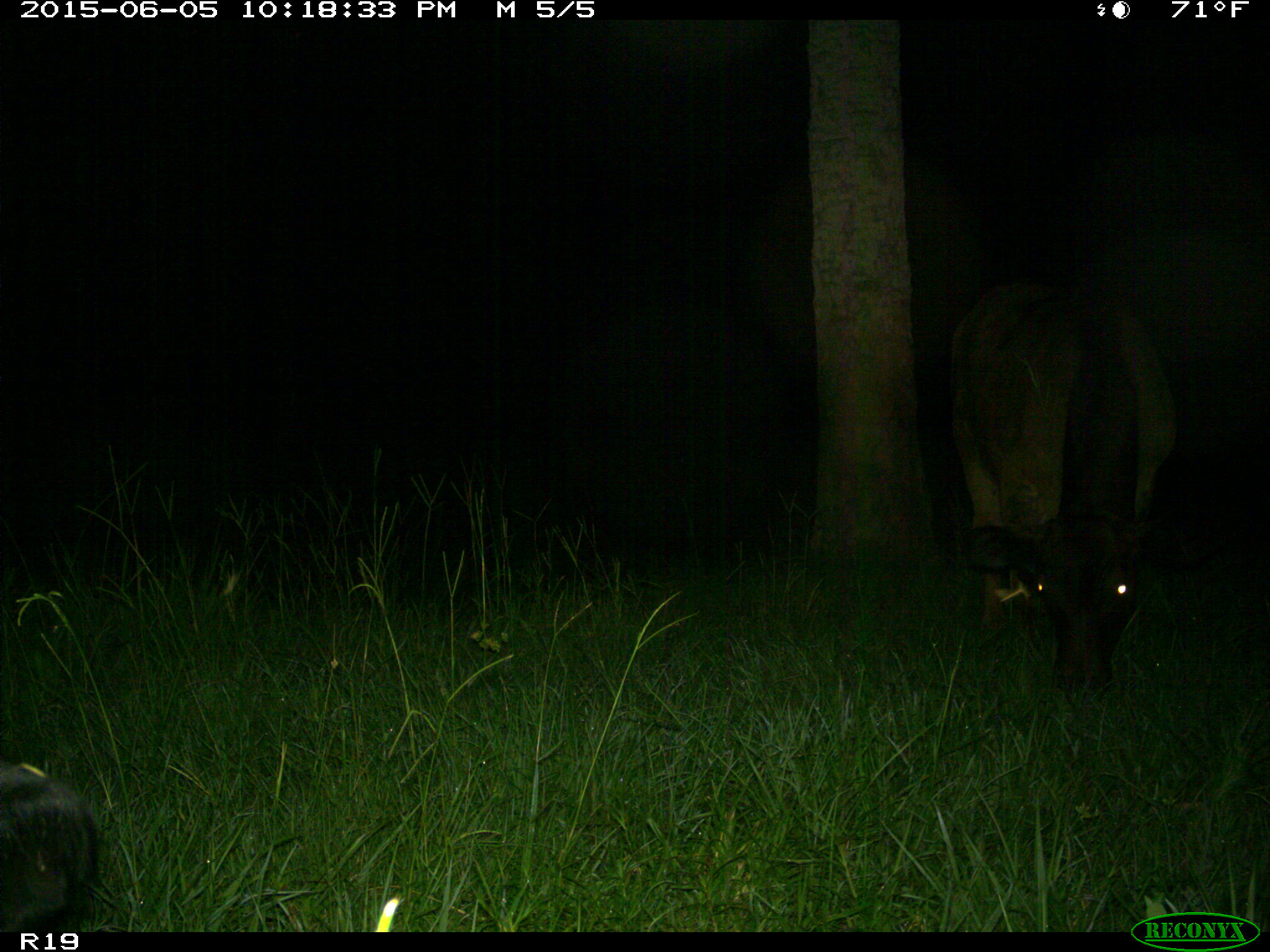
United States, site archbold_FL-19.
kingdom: Animalia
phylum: Chordata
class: Mammalia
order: Artiodactyla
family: Bovidae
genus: Bos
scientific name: Bos taurus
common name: domestic cow